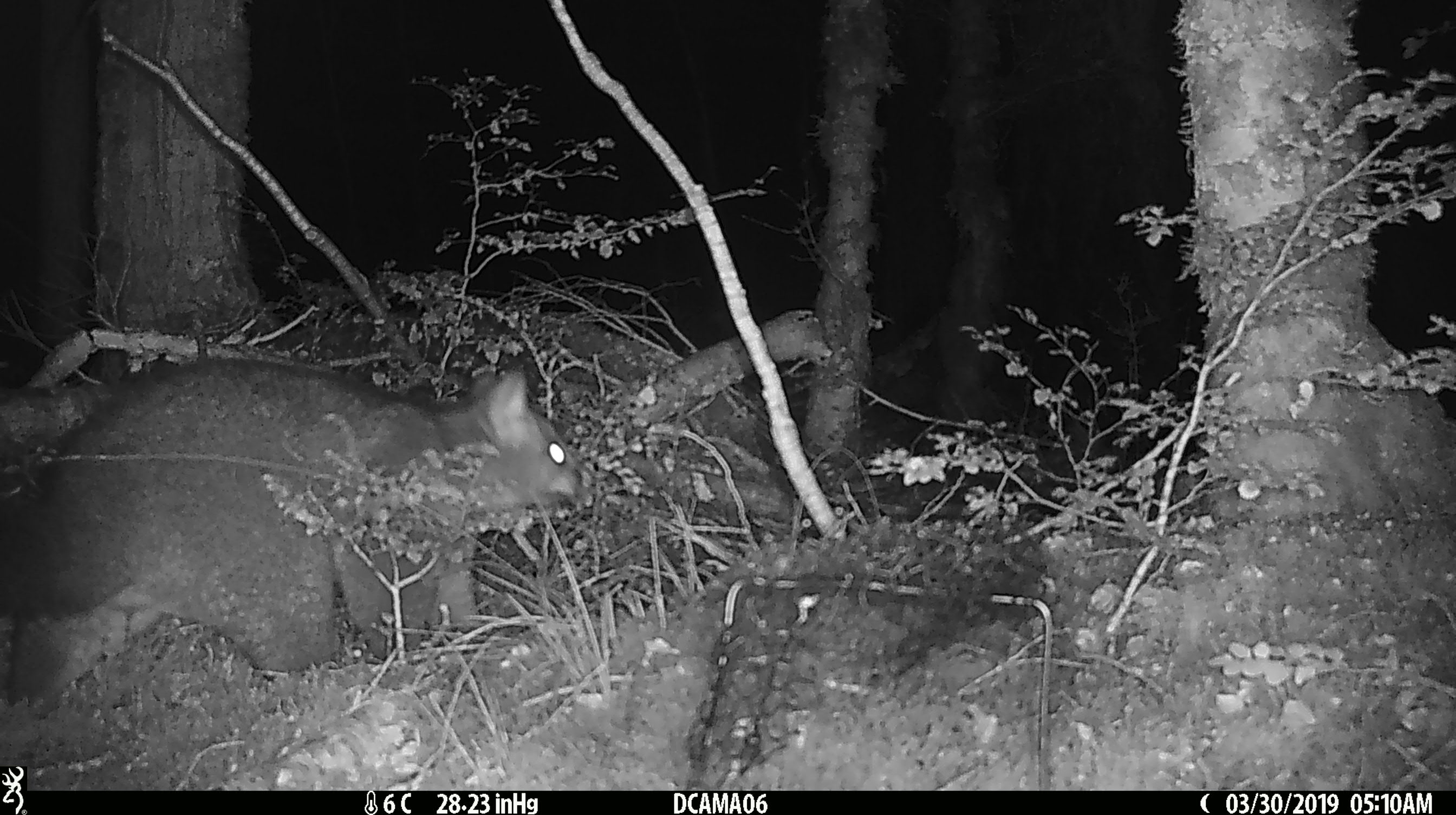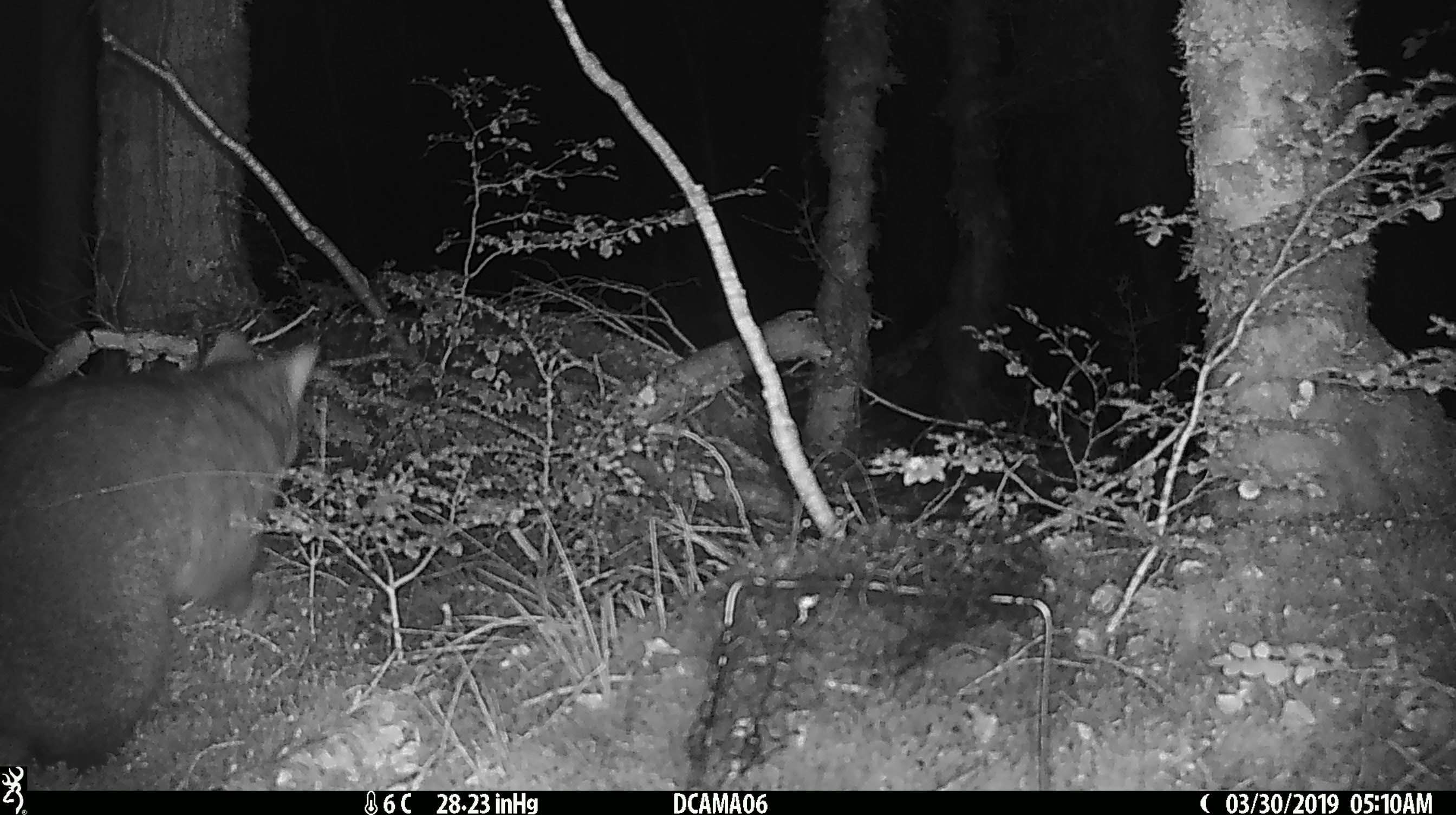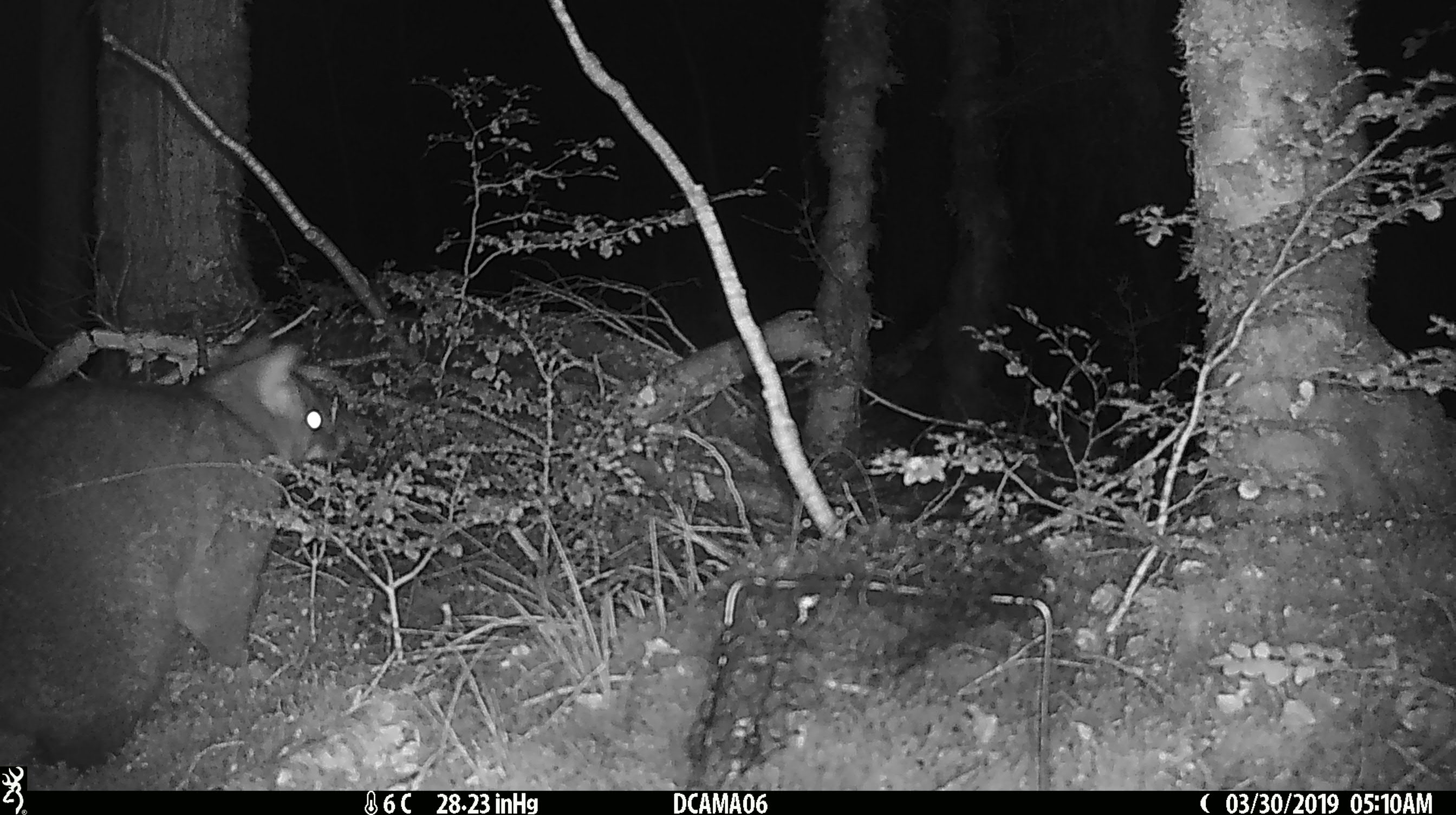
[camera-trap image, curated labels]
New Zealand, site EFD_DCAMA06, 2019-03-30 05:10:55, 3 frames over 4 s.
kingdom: Animalia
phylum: Chordata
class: Mammalia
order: Diprotodontia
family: Phalangeridae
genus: Trichosurus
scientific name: Trichosurus vulpecula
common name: common brushtail possum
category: possum